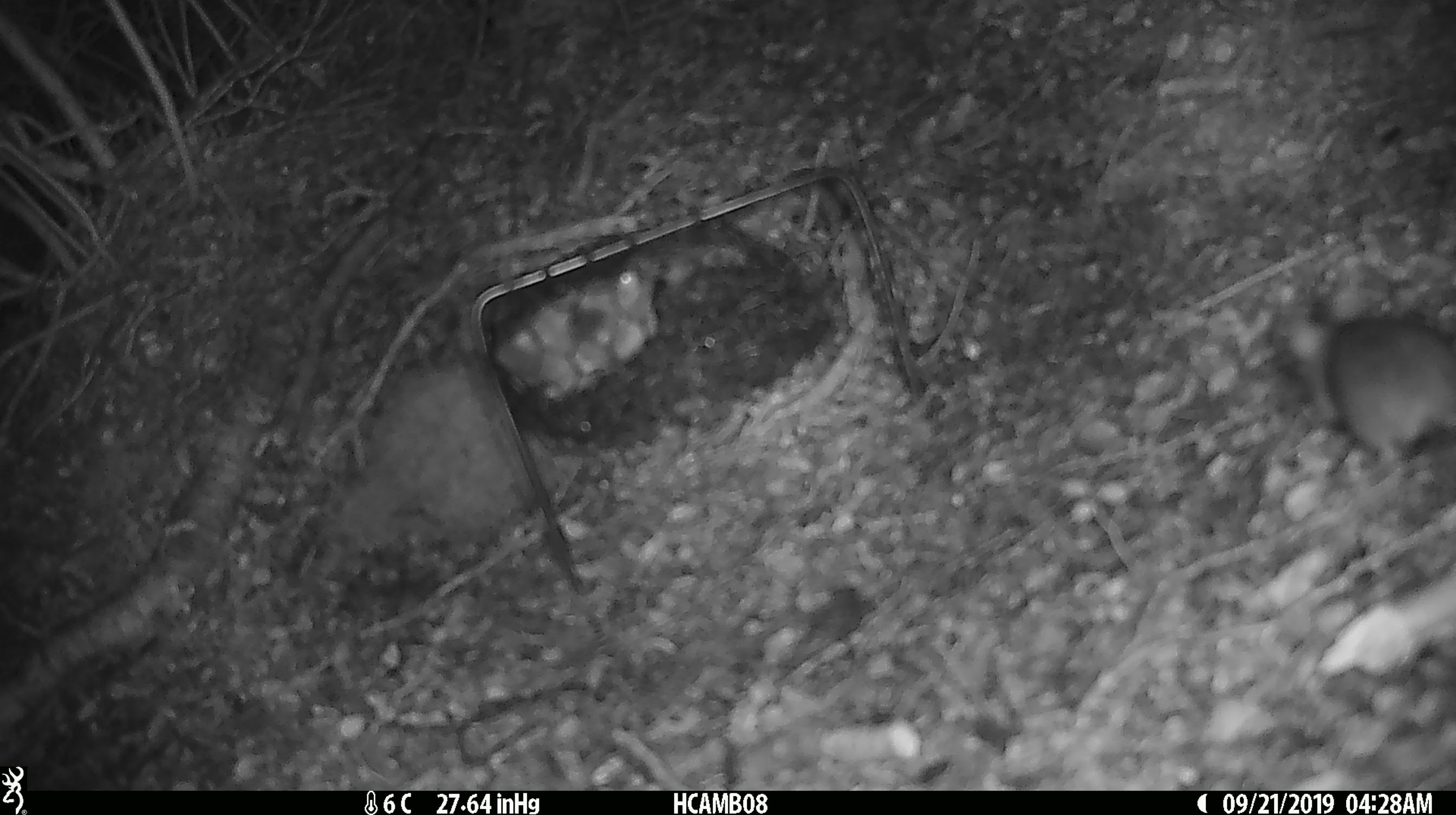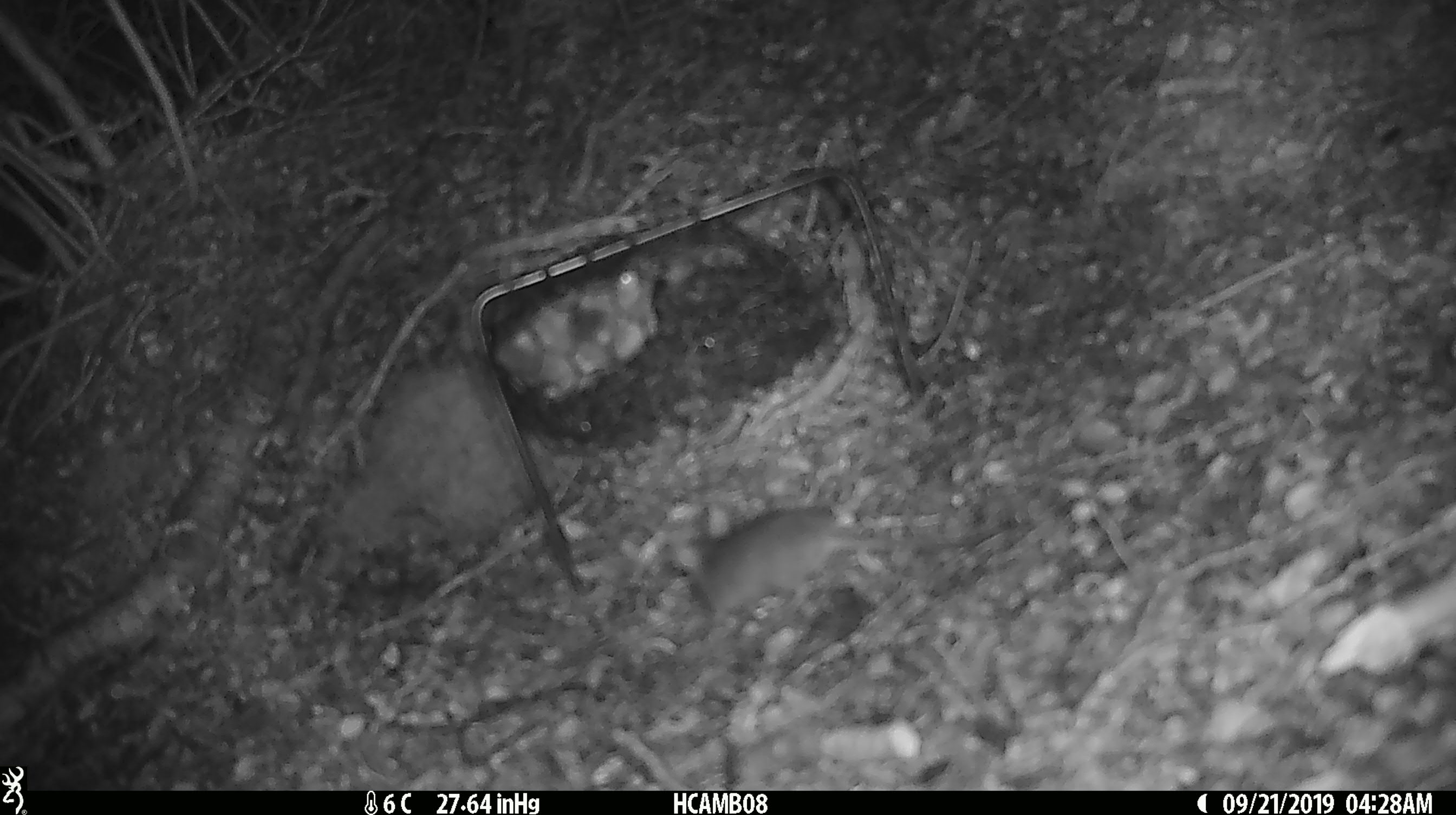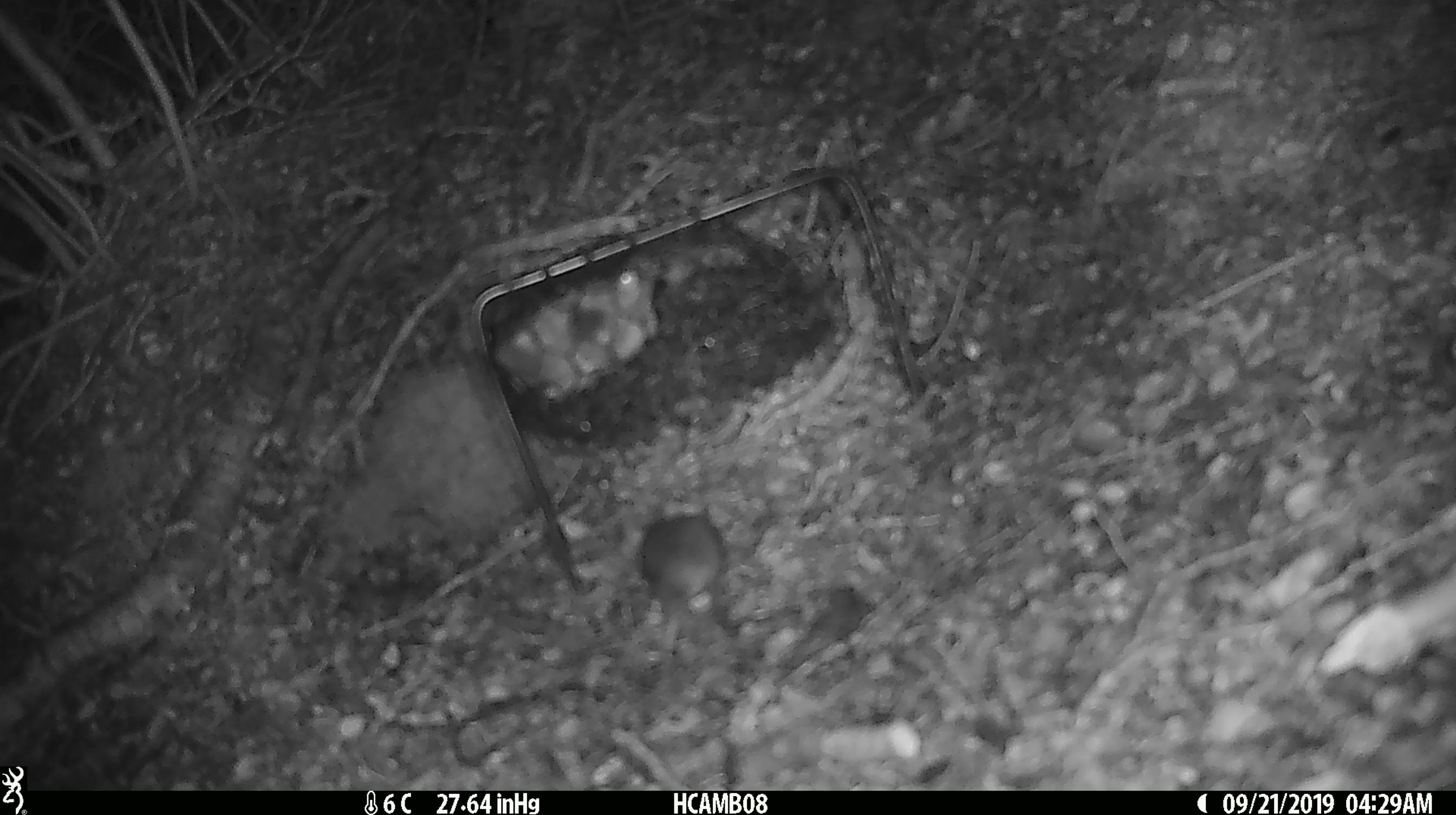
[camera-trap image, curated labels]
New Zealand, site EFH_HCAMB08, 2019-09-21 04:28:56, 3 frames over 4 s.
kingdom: Animalia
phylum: Chordata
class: Mammalia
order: Rodentia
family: Muridae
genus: Mus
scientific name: Mus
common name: mouse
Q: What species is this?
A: Mouse (Mus).